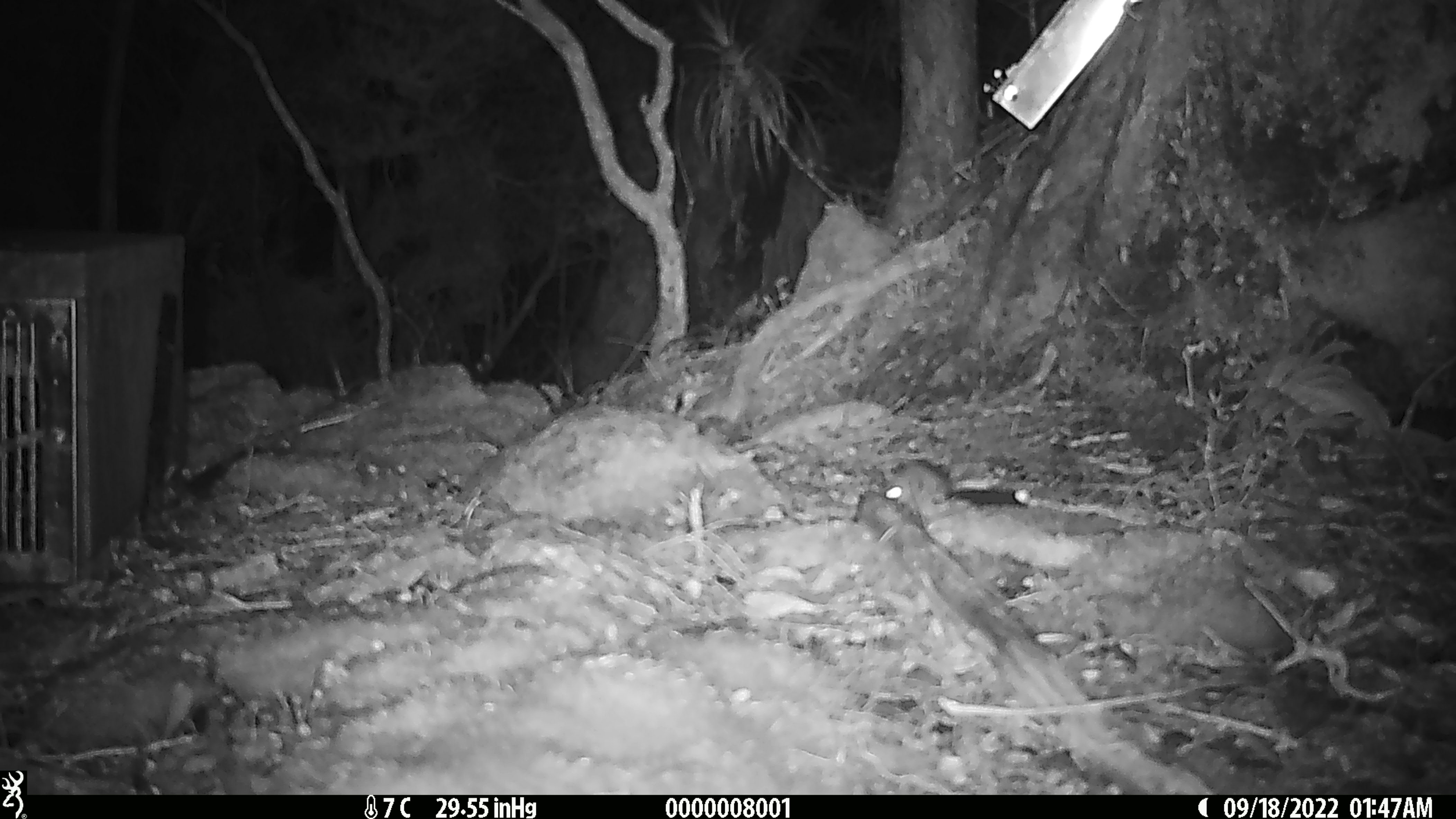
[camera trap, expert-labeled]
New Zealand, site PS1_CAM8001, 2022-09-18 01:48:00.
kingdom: Animalia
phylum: Chordata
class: Mammalia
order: Rodentia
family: Muridae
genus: Mus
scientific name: Mus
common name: mouse